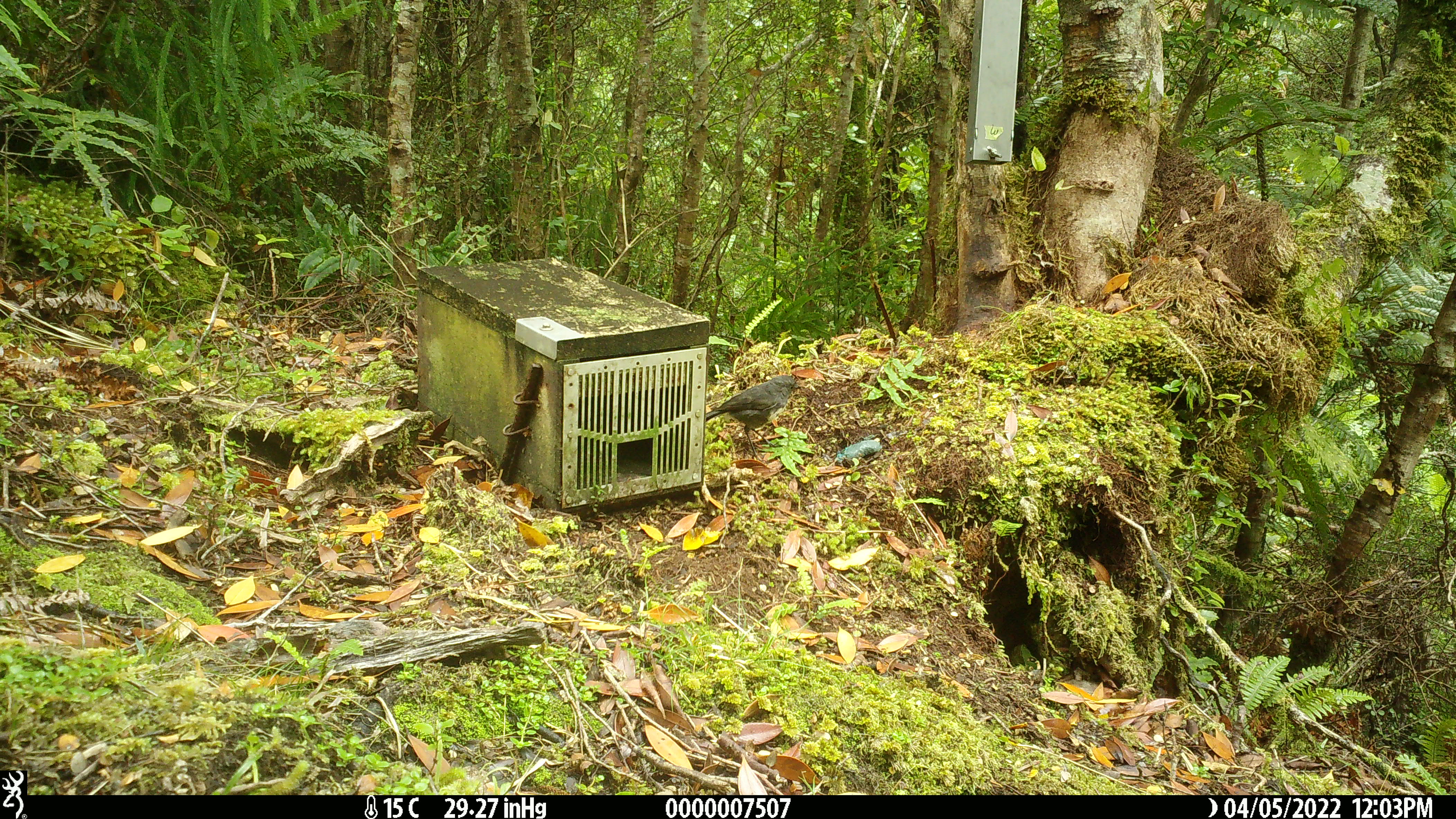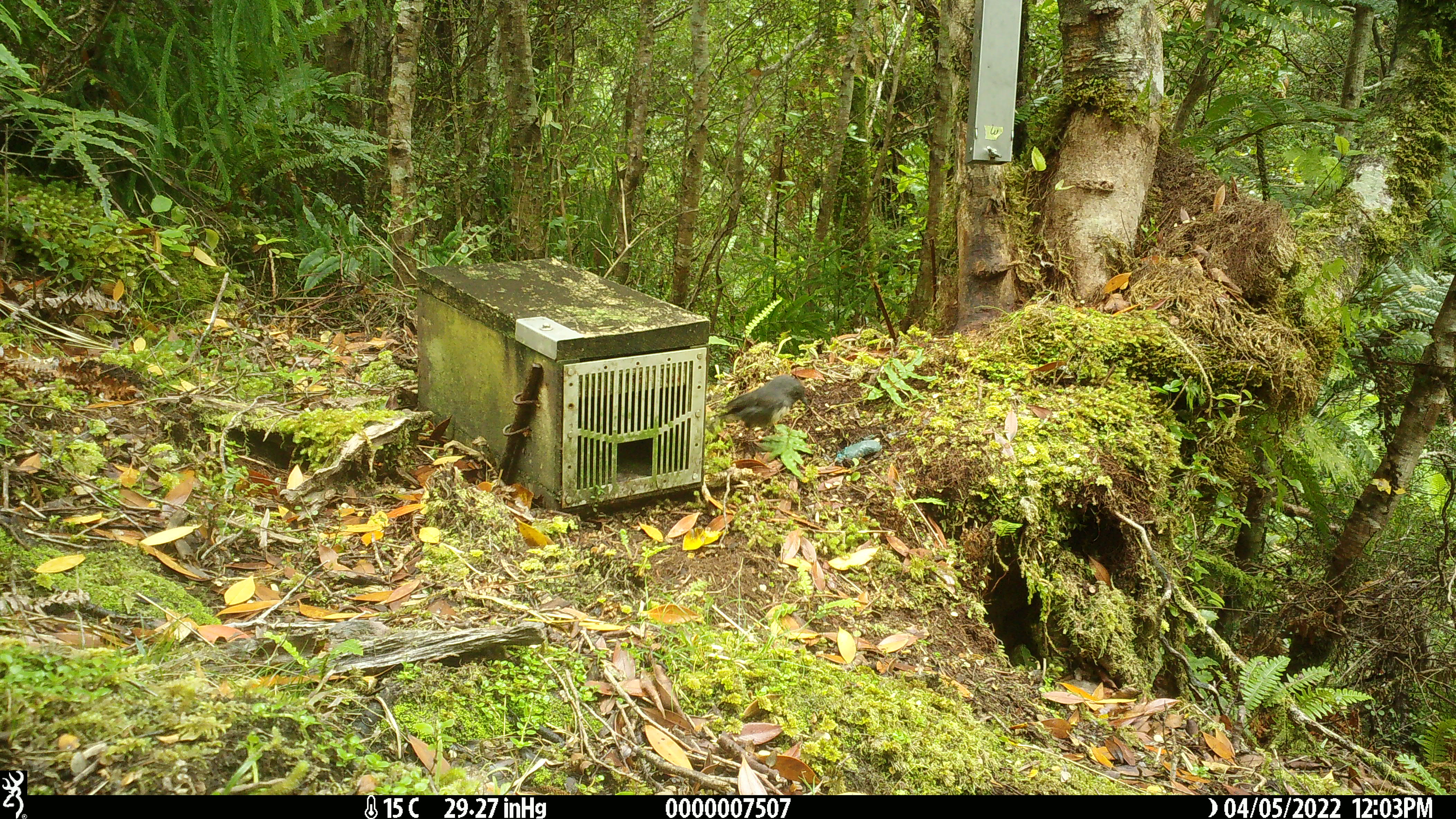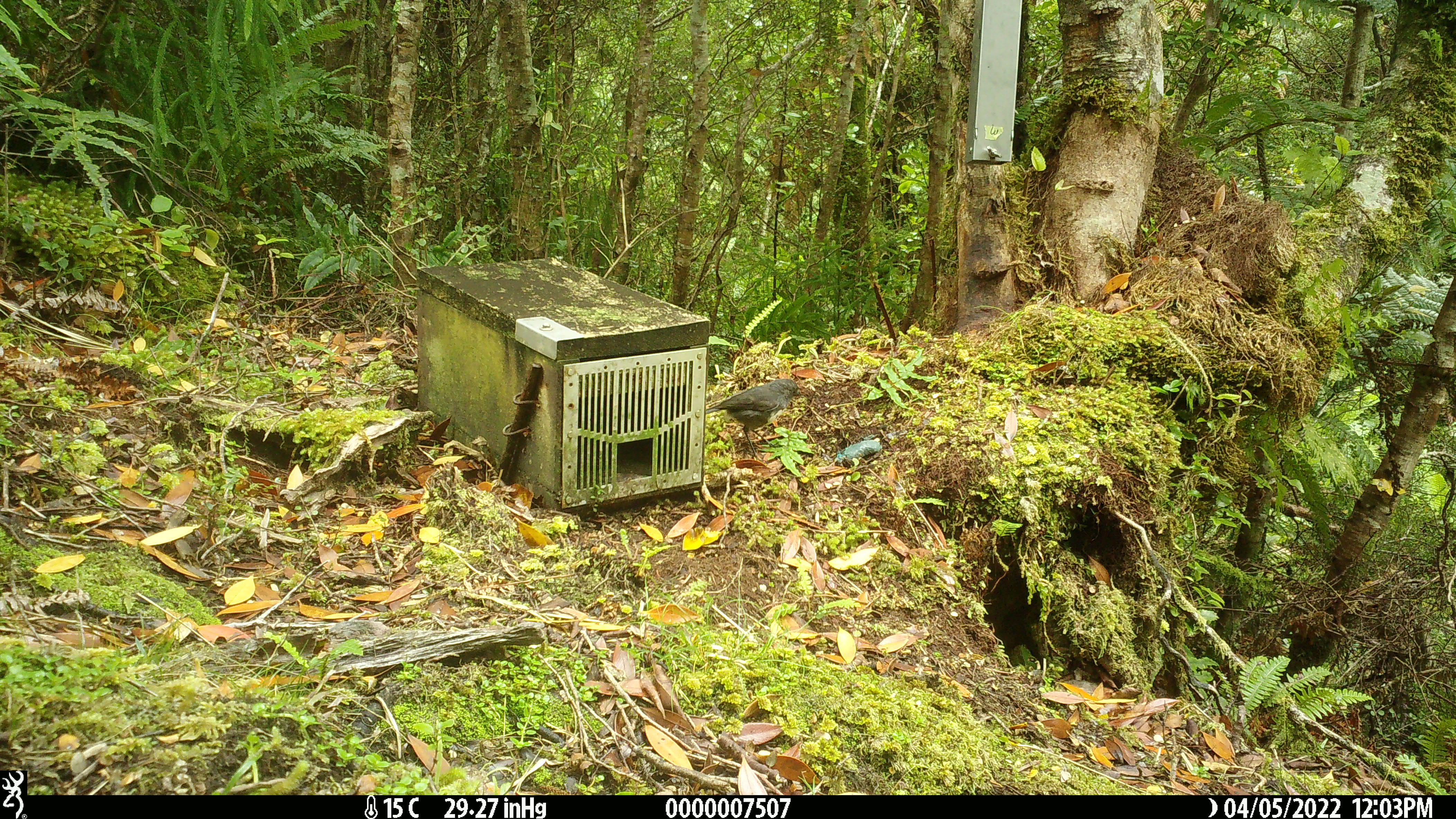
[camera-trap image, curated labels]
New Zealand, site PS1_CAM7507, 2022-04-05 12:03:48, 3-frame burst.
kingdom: Animalia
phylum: Chordata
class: Aves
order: Passeriformes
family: Petroicidae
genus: Petroica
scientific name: Petroica australis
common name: new zealand robin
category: robin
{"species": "robin (new zealand robin) (Petroica australis)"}